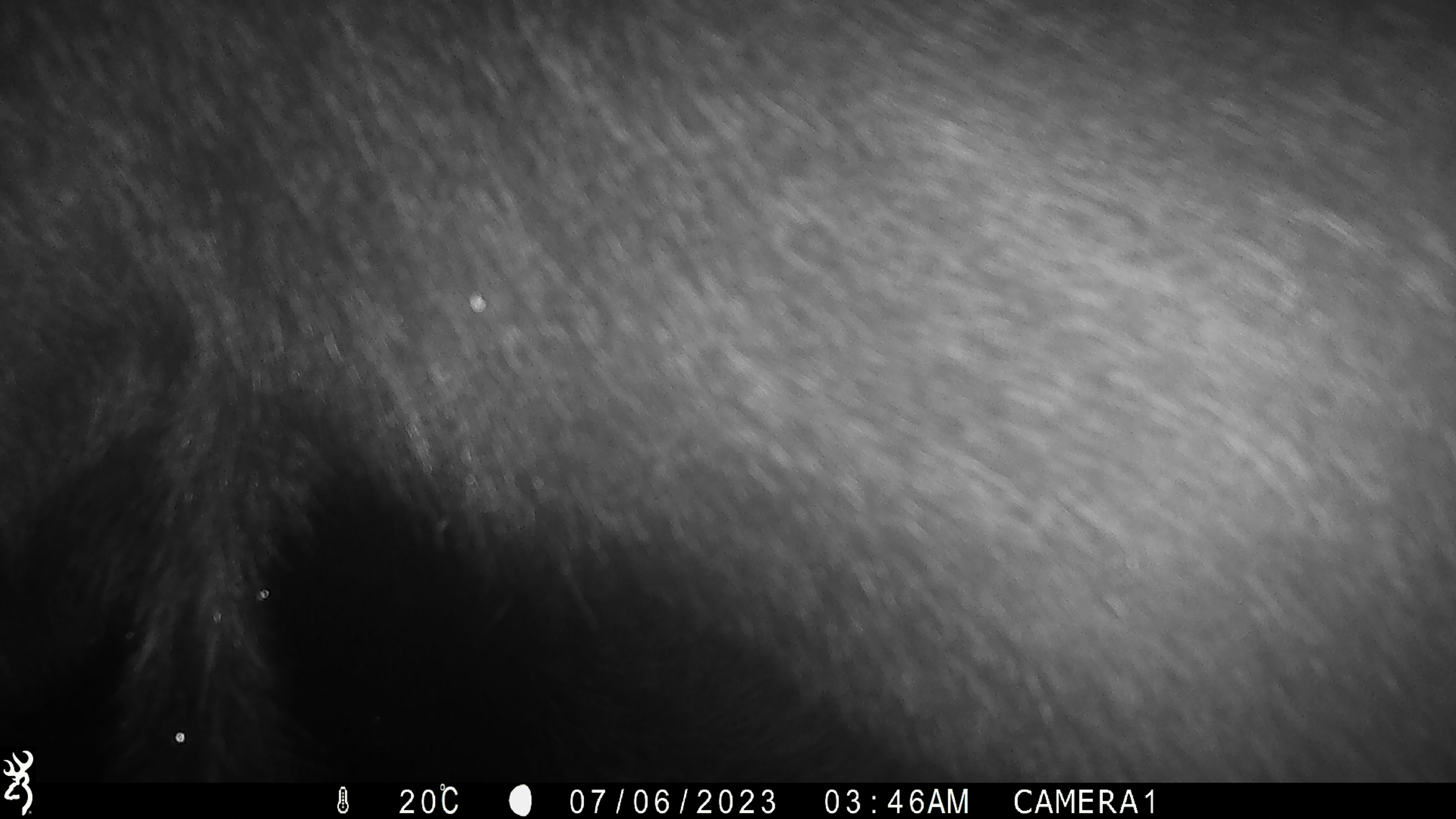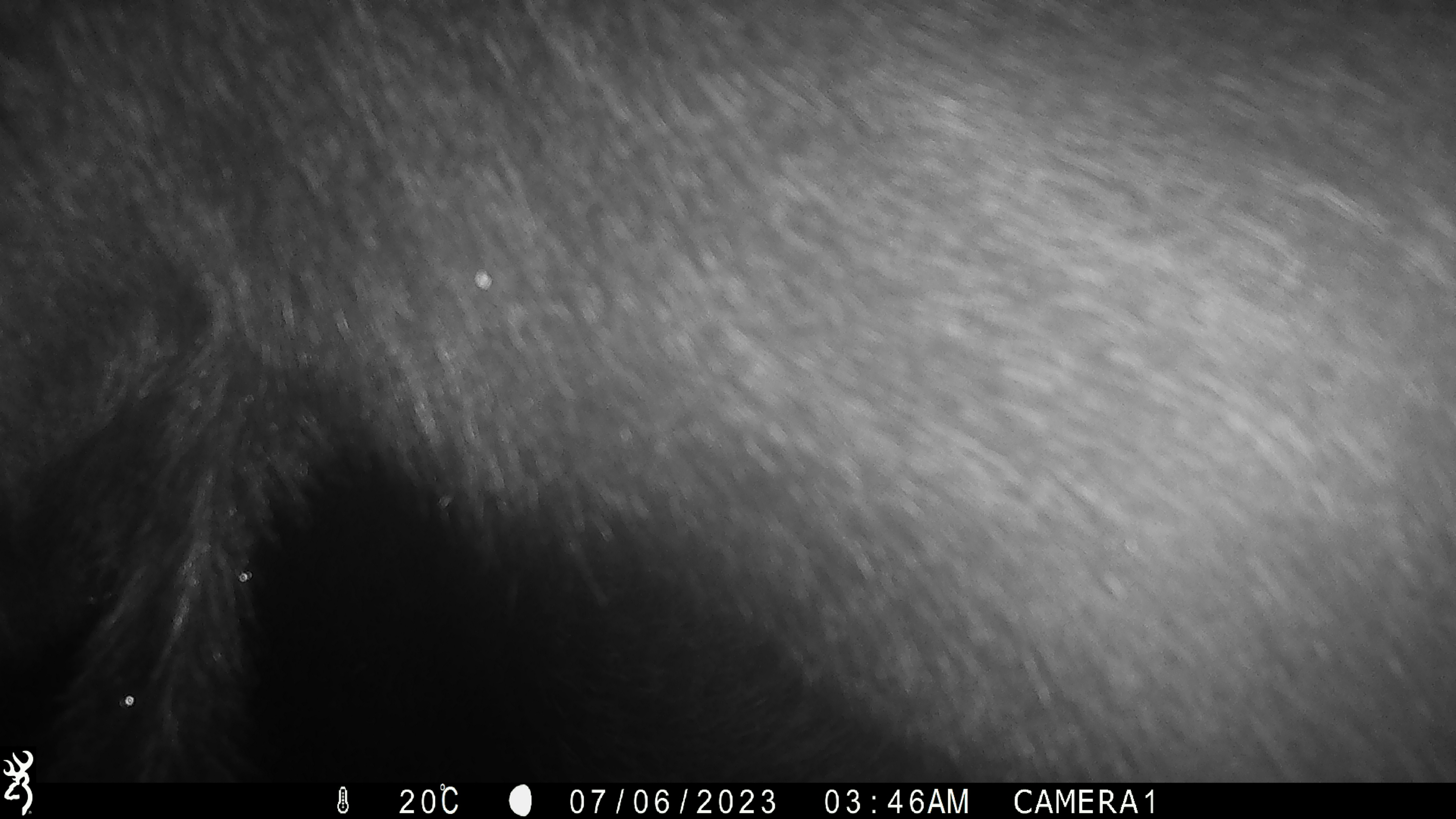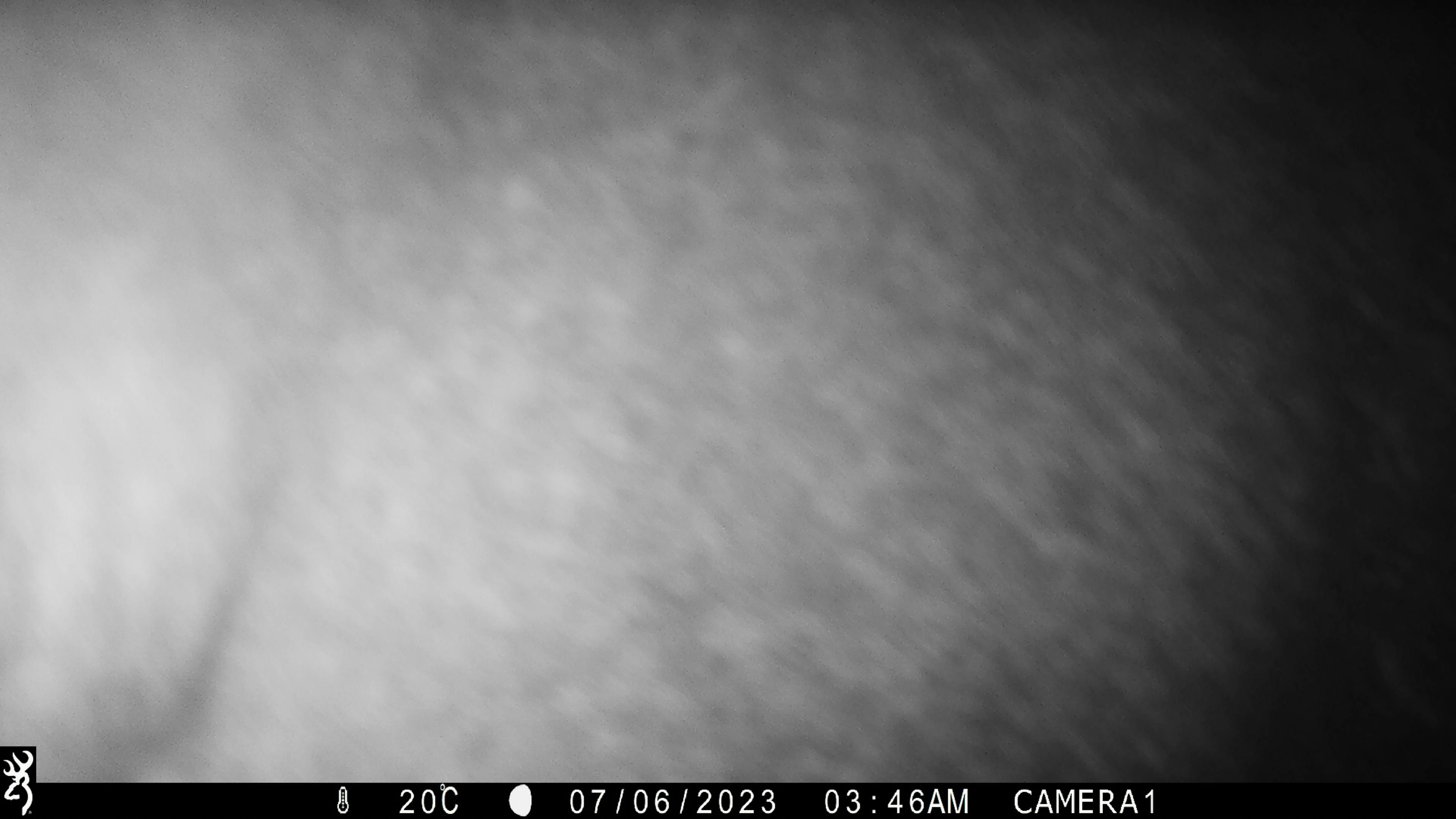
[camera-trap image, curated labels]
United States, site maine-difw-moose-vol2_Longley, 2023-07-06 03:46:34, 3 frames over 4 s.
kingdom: Animalia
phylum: Chordata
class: Mammalia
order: Artiodactyla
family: Cervidae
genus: Alces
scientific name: Alces alces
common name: moose